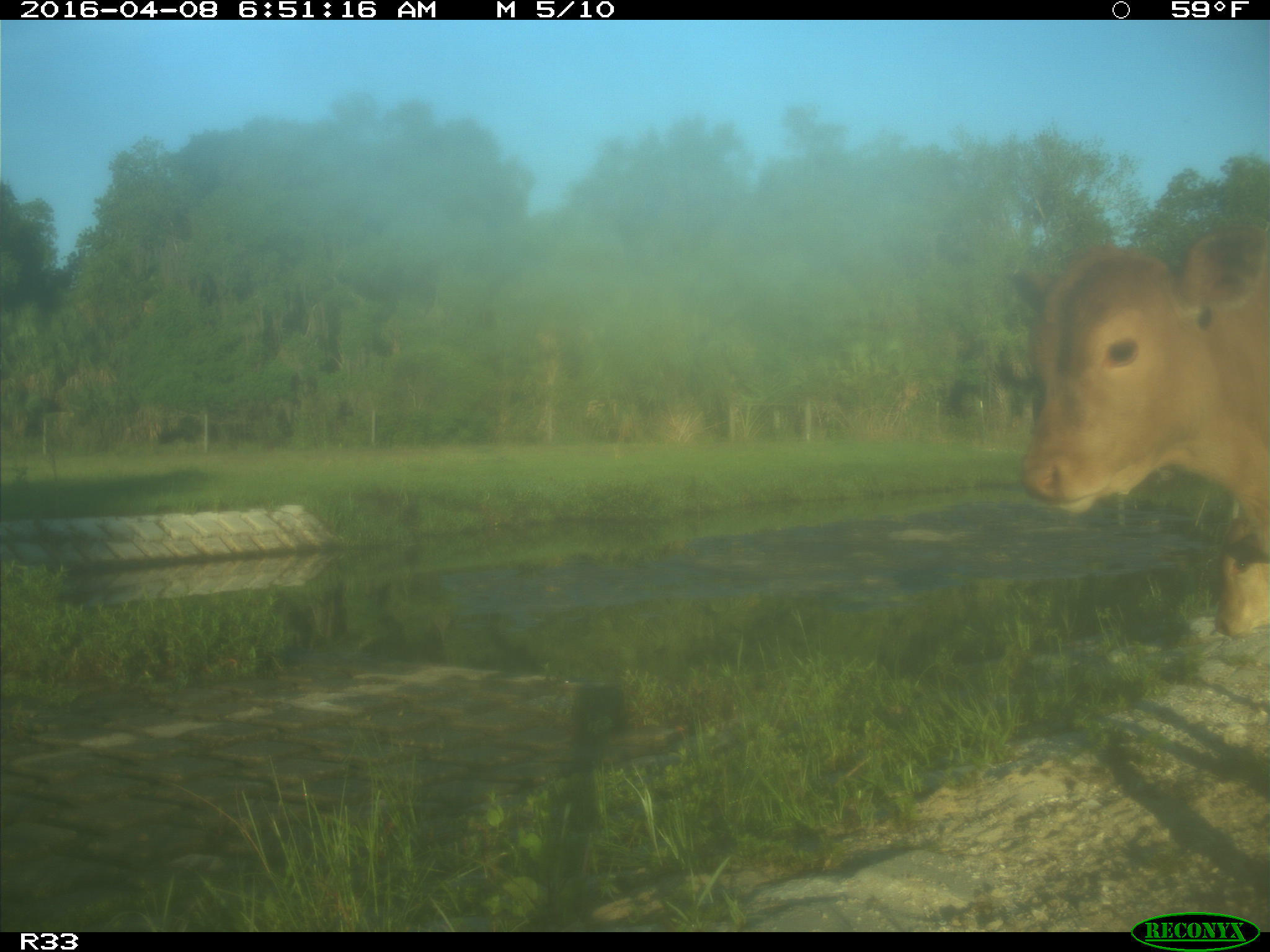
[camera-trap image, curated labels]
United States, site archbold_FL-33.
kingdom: Animalia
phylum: Chordata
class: Mammalia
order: Artiodactyla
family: Bovidae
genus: Bos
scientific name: Bos taurus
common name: domestic cow